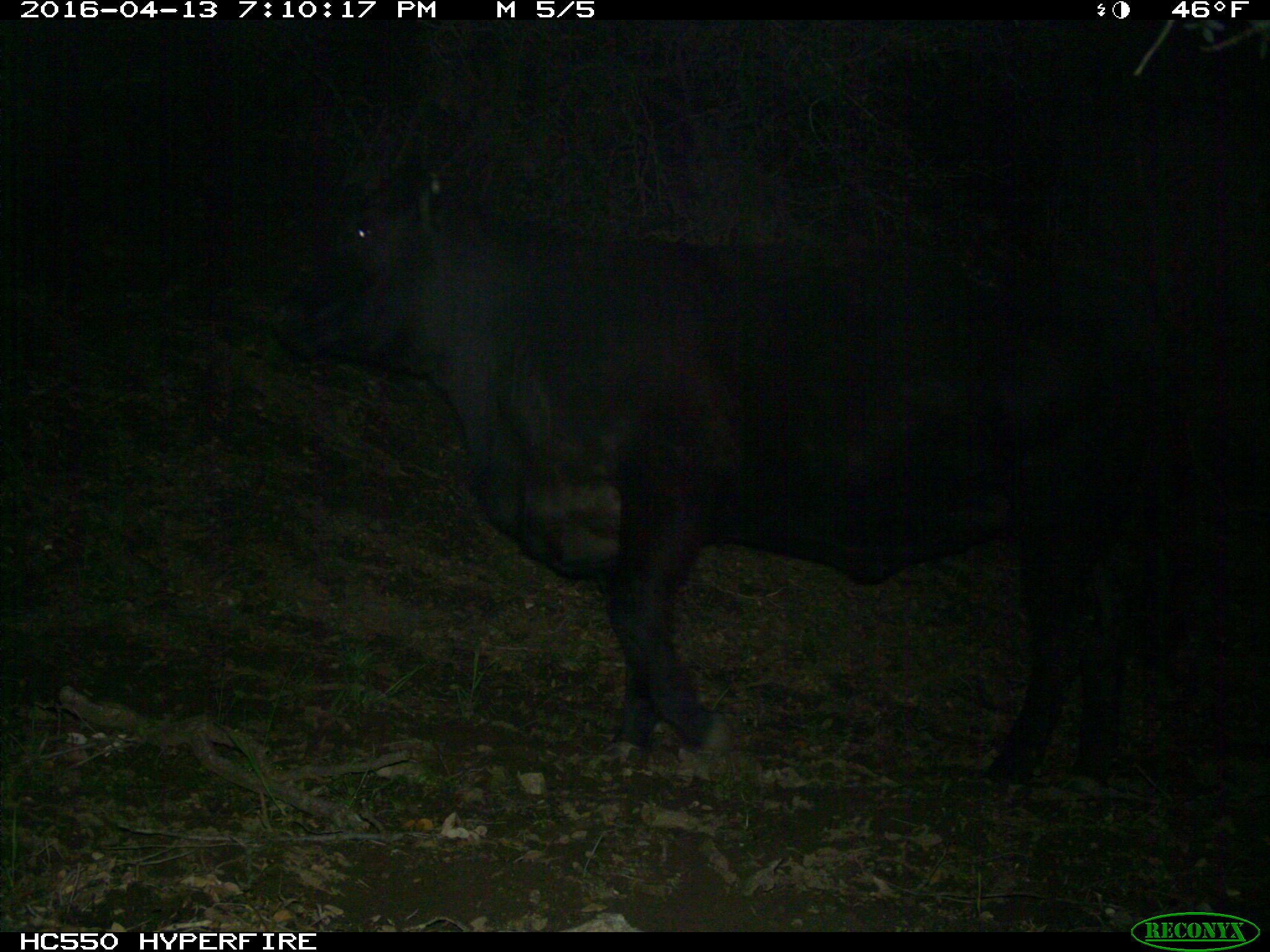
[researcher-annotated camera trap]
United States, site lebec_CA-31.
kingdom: Animalia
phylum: Chordata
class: Mammalia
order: Artiodactyla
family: Bovidae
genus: Bos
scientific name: Bos taurus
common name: domestic cow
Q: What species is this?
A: Bos taurus (domestic cow).